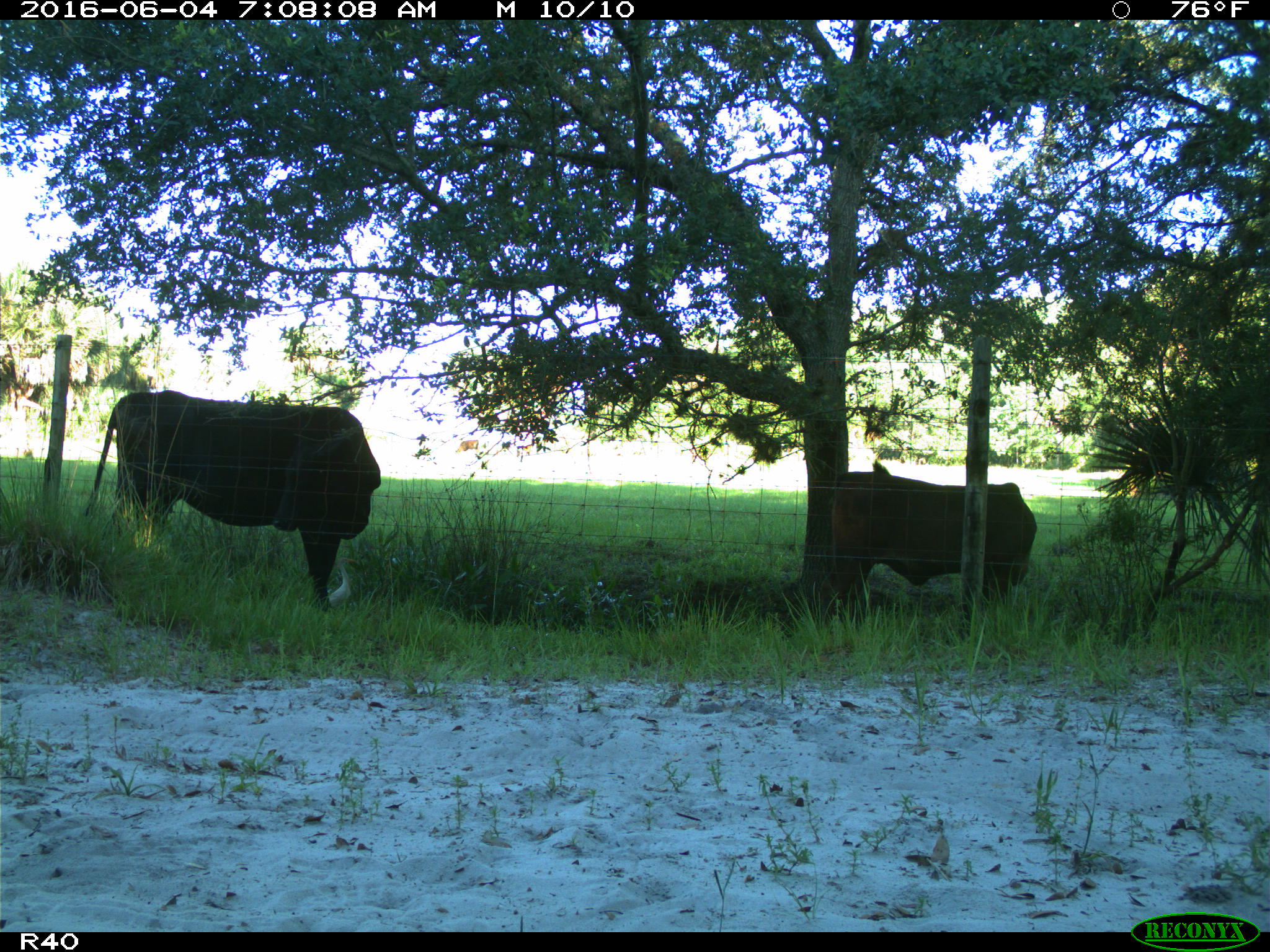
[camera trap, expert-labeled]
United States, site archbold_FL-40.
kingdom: Animalia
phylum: Chordata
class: Mammalia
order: Artiodactyla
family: Bovidae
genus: Bos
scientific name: Bos taurus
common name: domestic cow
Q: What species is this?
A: Bos taurus (domestic cow).